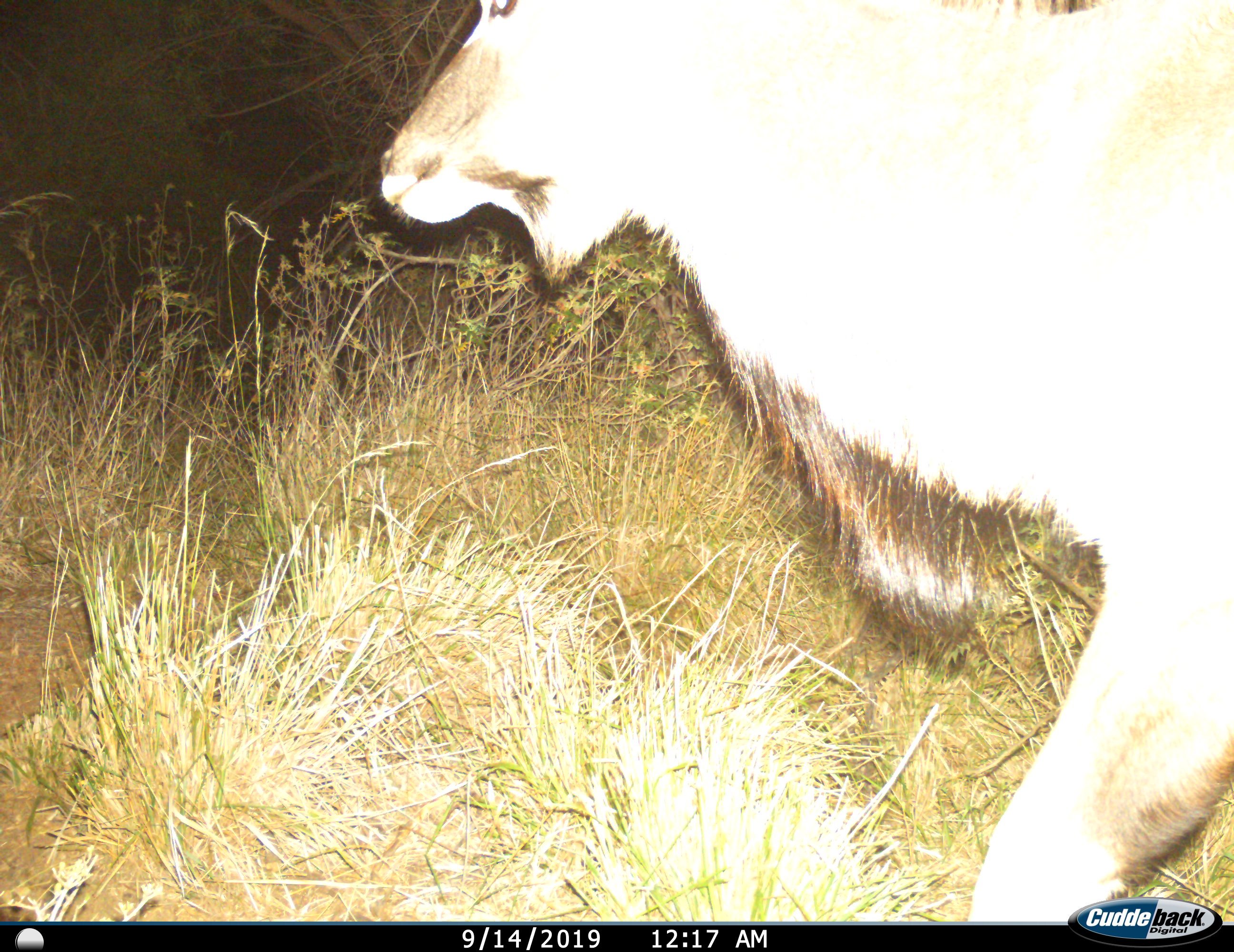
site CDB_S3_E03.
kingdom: Animalia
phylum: Chordata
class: Mammalia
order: Artiodactyla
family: Bovidae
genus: Tragelaphus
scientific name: Tragelaphus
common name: kudu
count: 1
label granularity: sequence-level